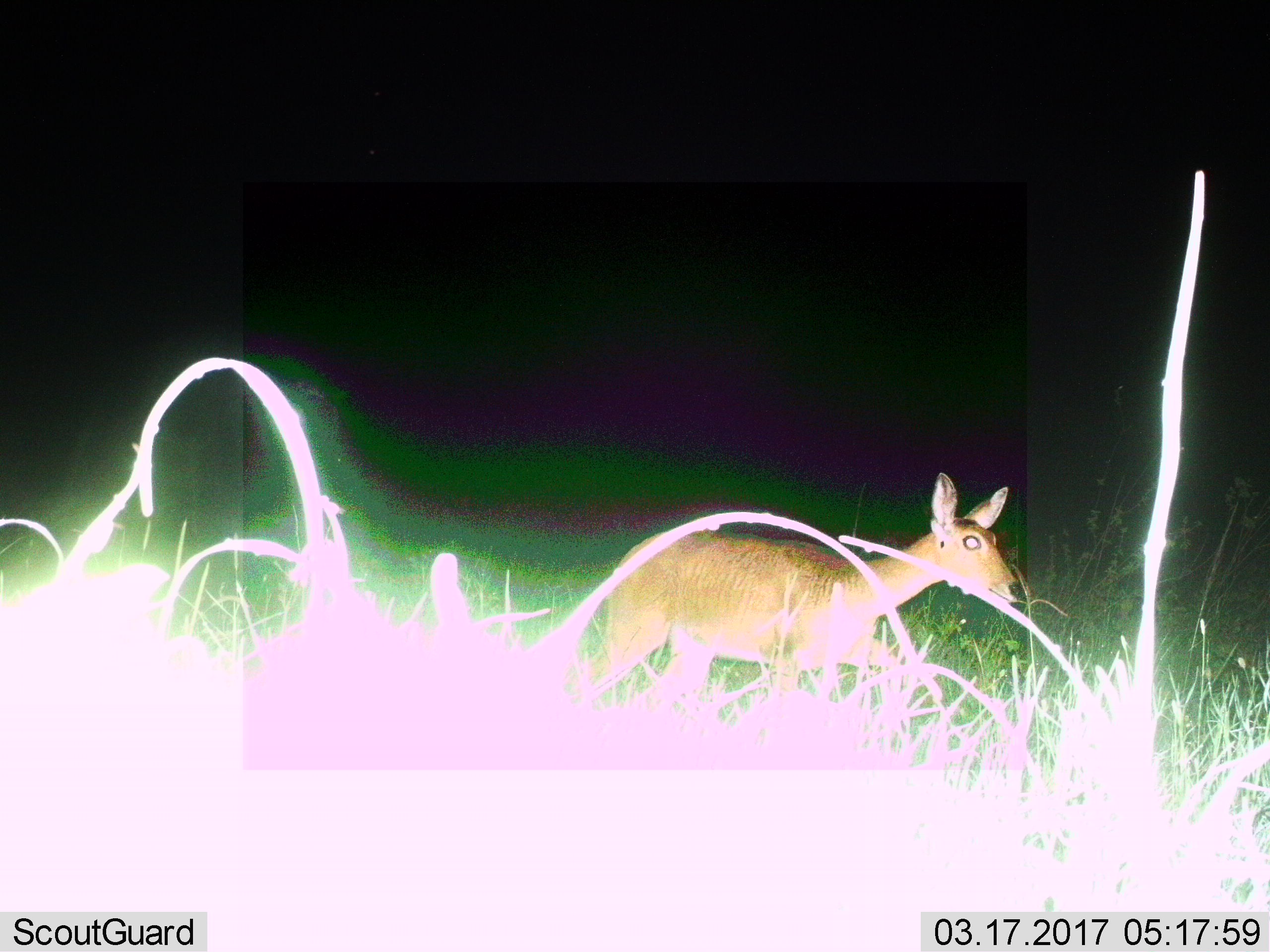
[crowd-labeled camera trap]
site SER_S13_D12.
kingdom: Animalia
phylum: Chordata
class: Mammalia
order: Artiodactyla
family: Bovidae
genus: Redunca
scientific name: Redunca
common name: reedbuck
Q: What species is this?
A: Reedbuck (Redunca).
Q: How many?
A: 1.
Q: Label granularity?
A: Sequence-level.